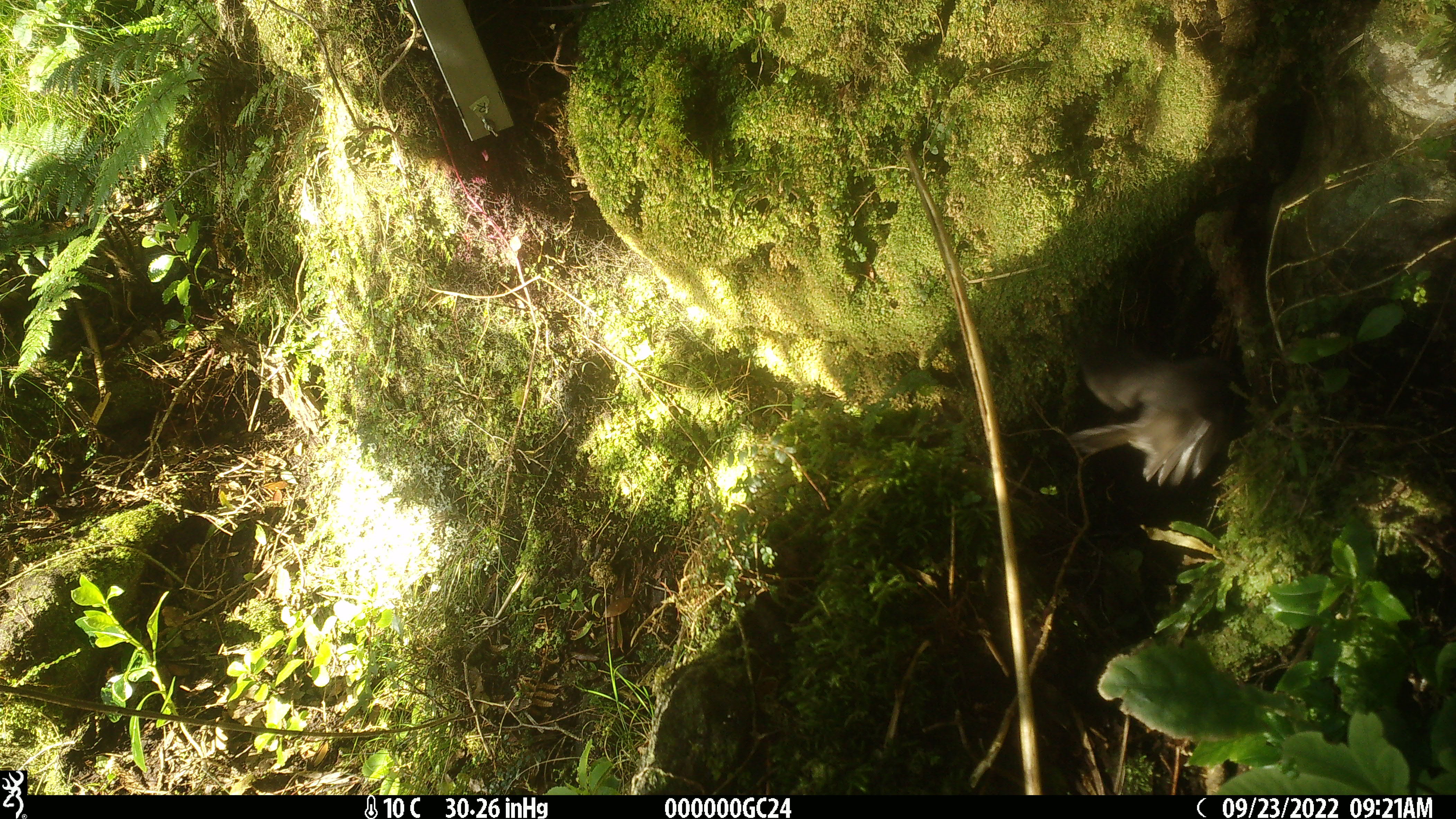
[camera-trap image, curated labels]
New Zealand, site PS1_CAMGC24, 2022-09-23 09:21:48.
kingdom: Animalia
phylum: Chordata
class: Aves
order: Passeriformes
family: Petroicidae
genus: Petroica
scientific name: Petroica australis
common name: new zealand robin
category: robin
Robin (new zealand robin) (Petroica australis).